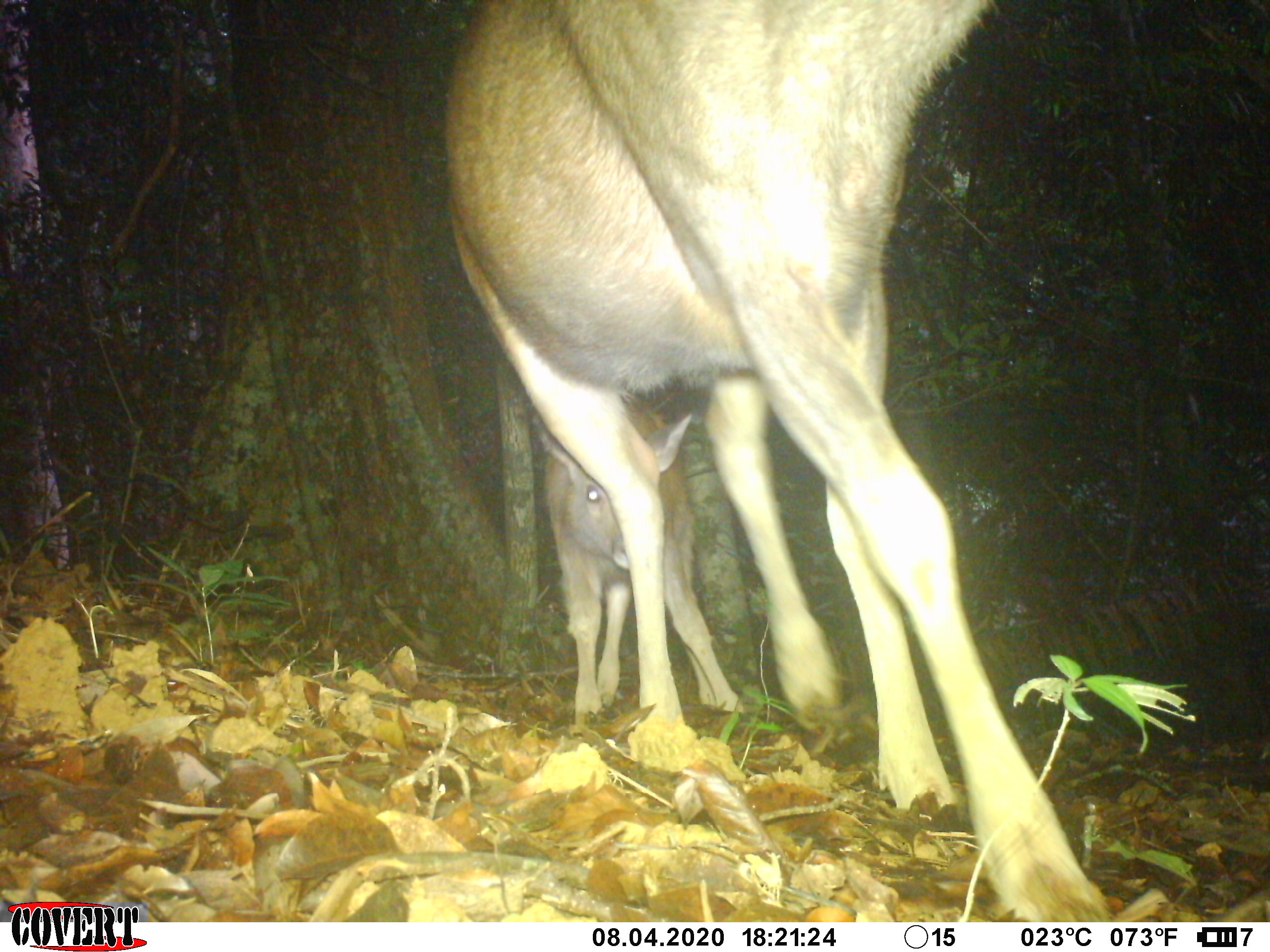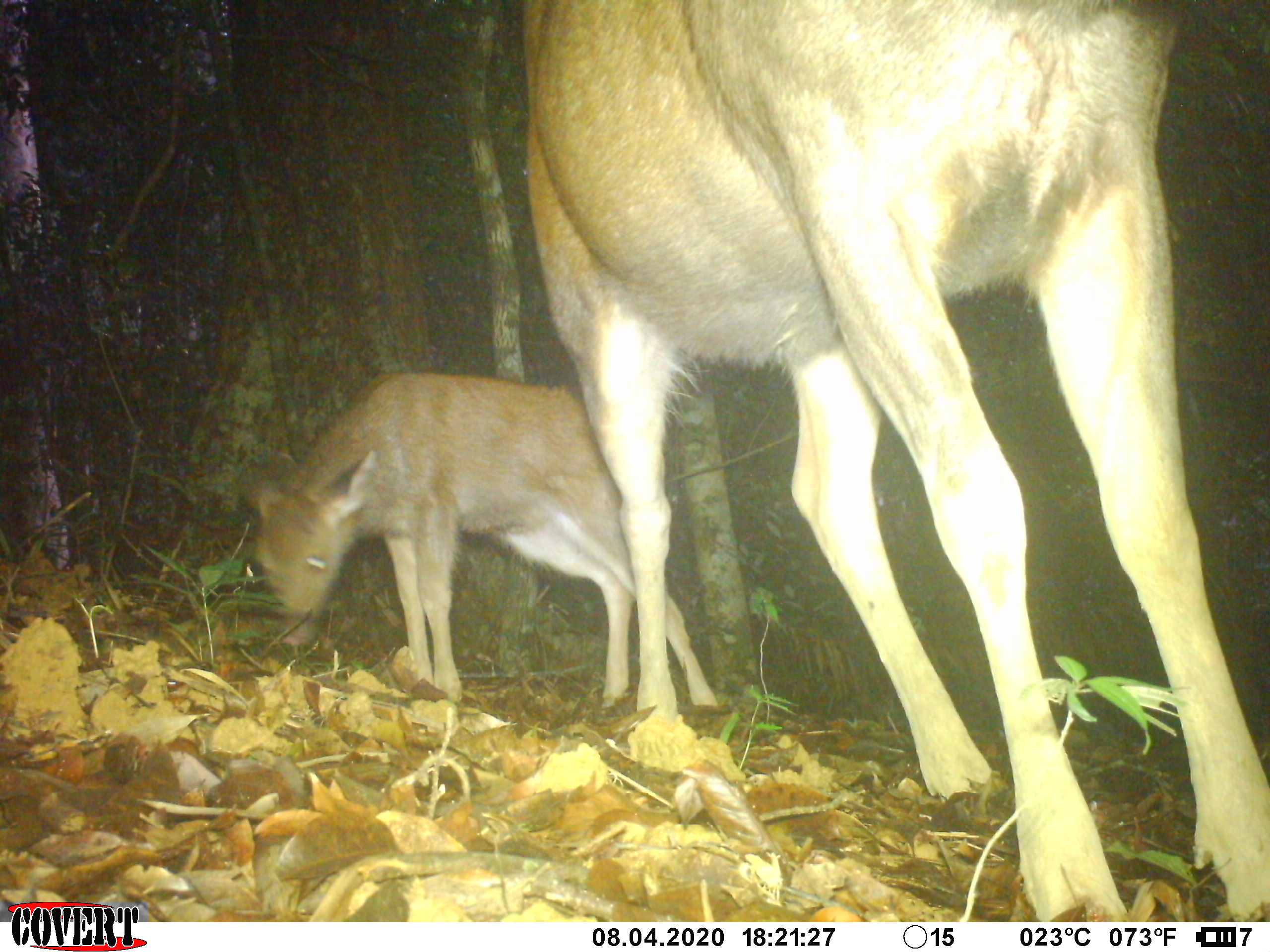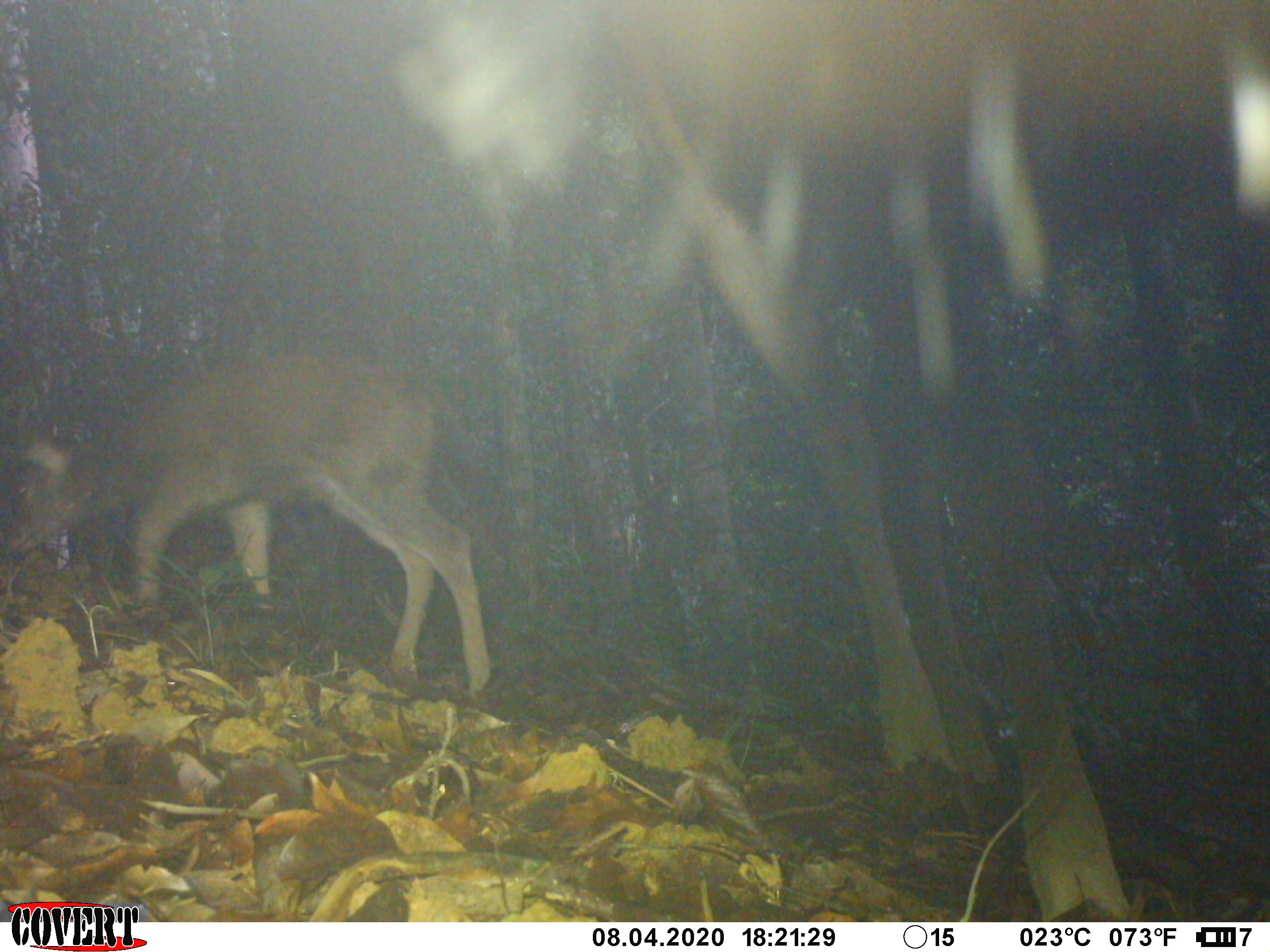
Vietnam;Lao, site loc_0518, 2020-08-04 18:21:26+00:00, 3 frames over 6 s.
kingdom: Animalia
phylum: Chordata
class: Mammalia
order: Artiodactyla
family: Cervidae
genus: Rusa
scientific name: Rusa unicolor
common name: sambar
Sambar (Rusa unicolor). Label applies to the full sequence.